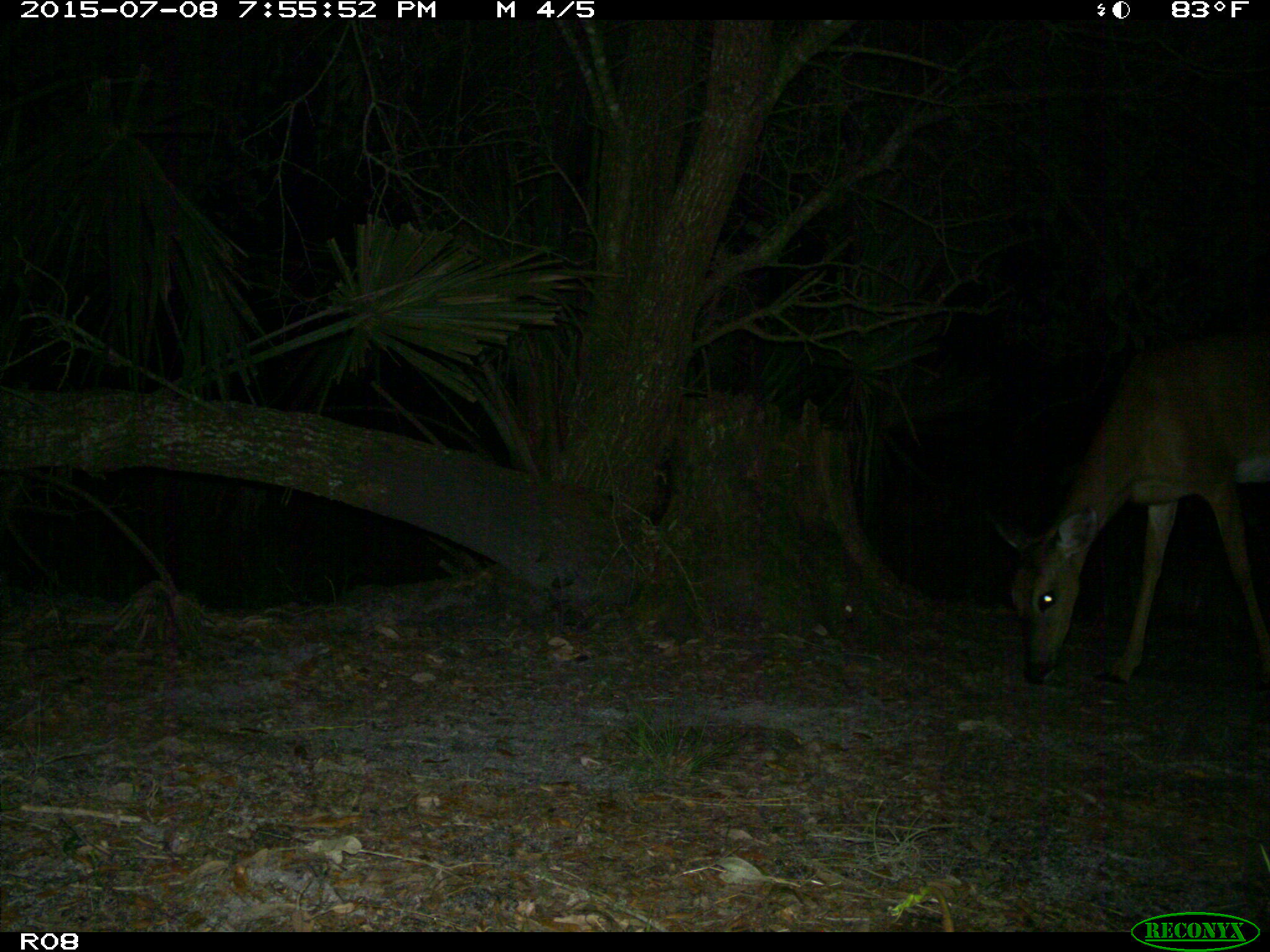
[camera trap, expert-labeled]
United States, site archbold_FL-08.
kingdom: Animalia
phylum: Chordata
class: Mammalia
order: Artiodactyla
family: Cervidae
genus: Odocoileus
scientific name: Odocoileus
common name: deer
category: unidentified deer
Unidentified deer (deer) (Odocoileus).